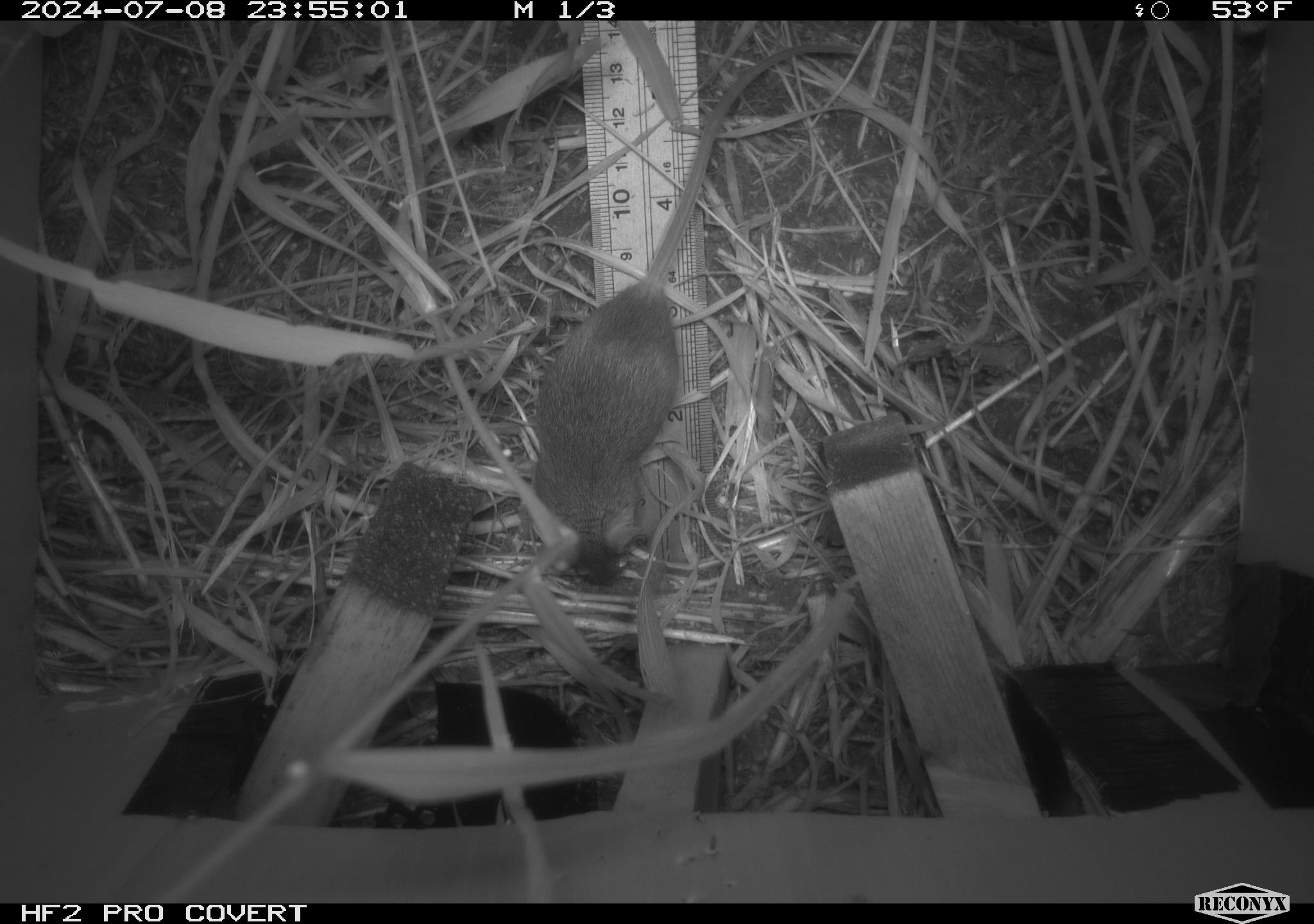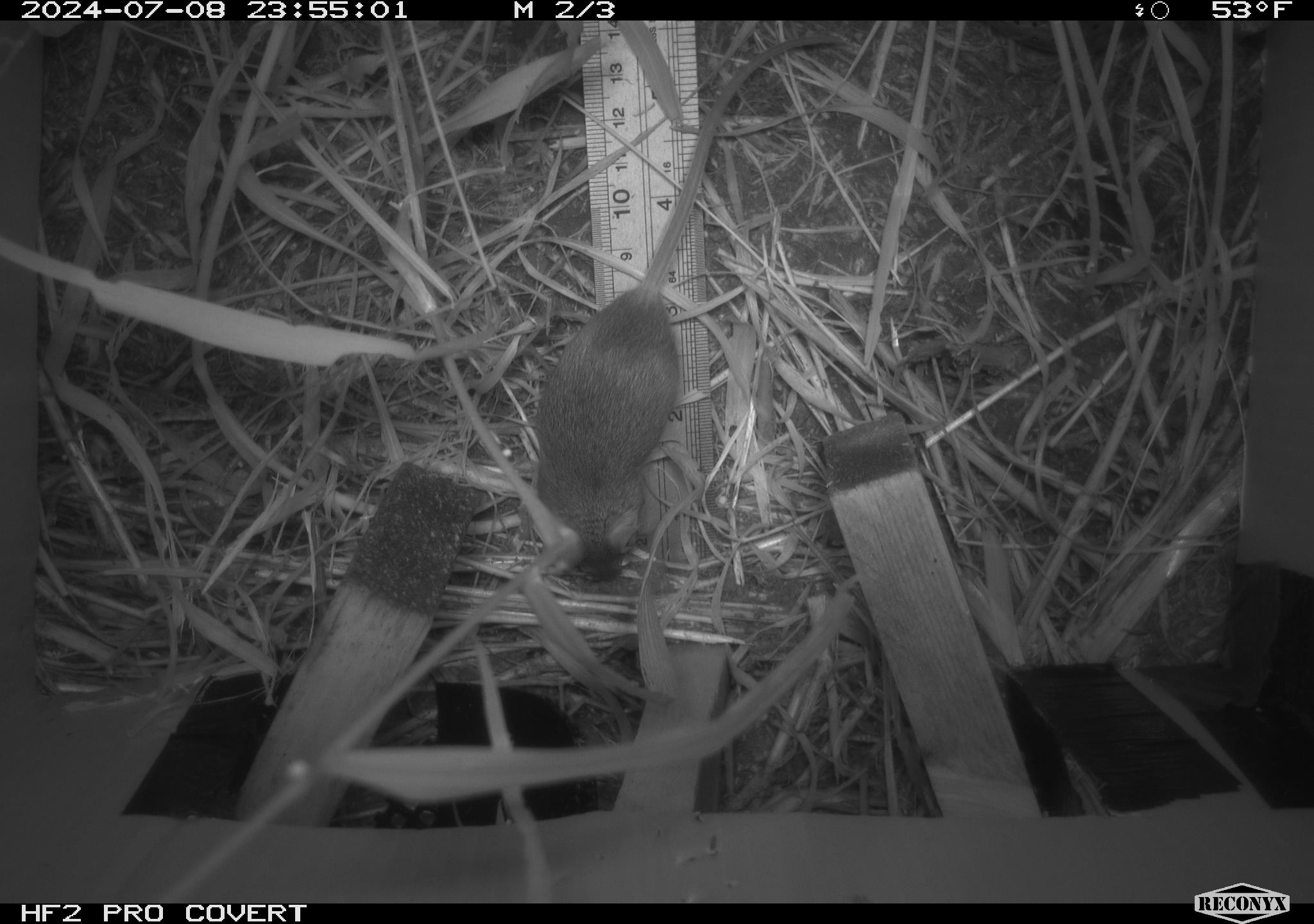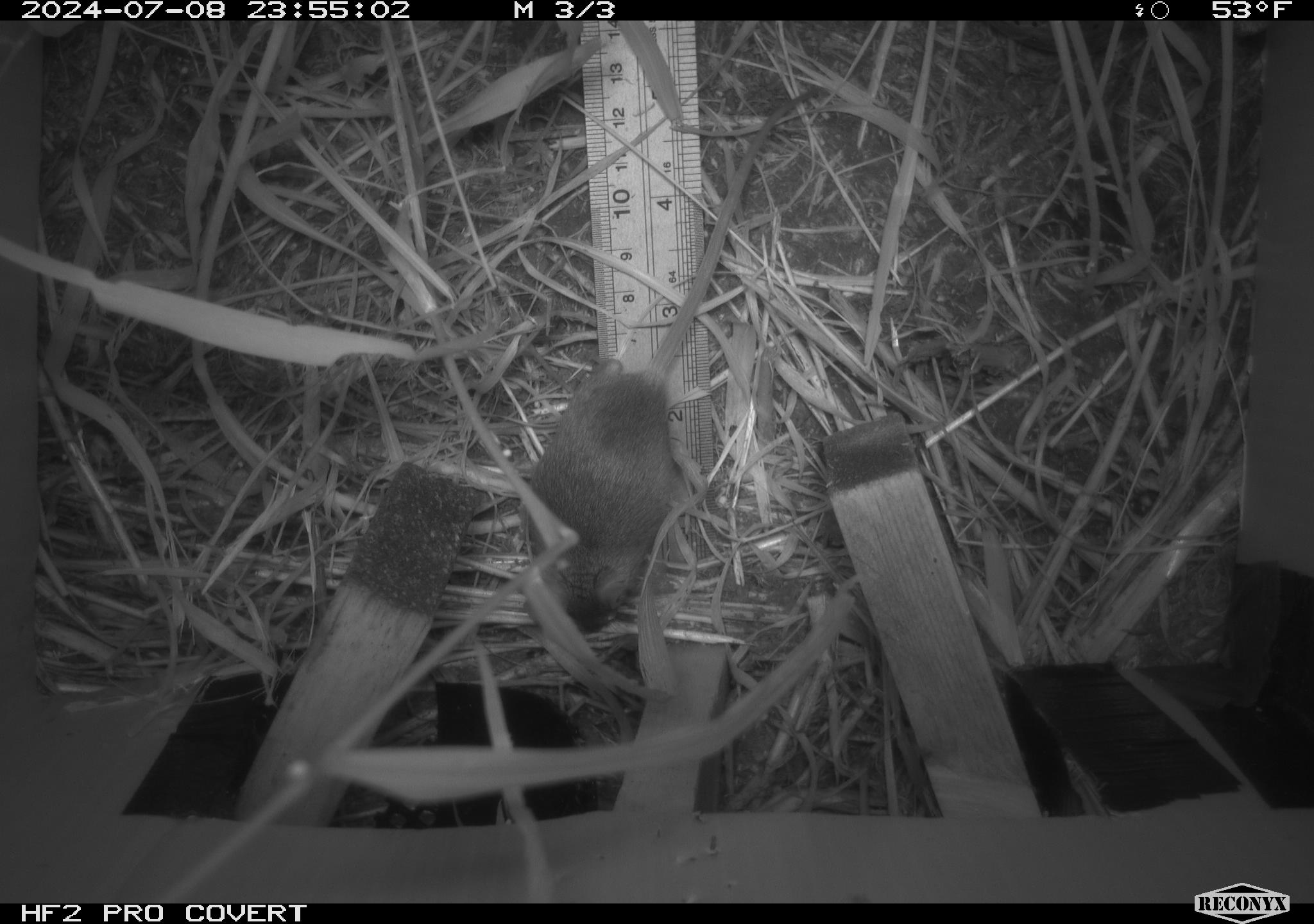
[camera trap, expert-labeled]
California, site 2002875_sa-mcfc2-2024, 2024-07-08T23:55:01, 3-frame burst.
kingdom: Animalia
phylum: Chordata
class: Mammalia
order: Rodentia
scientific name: Rodentia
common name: rodent